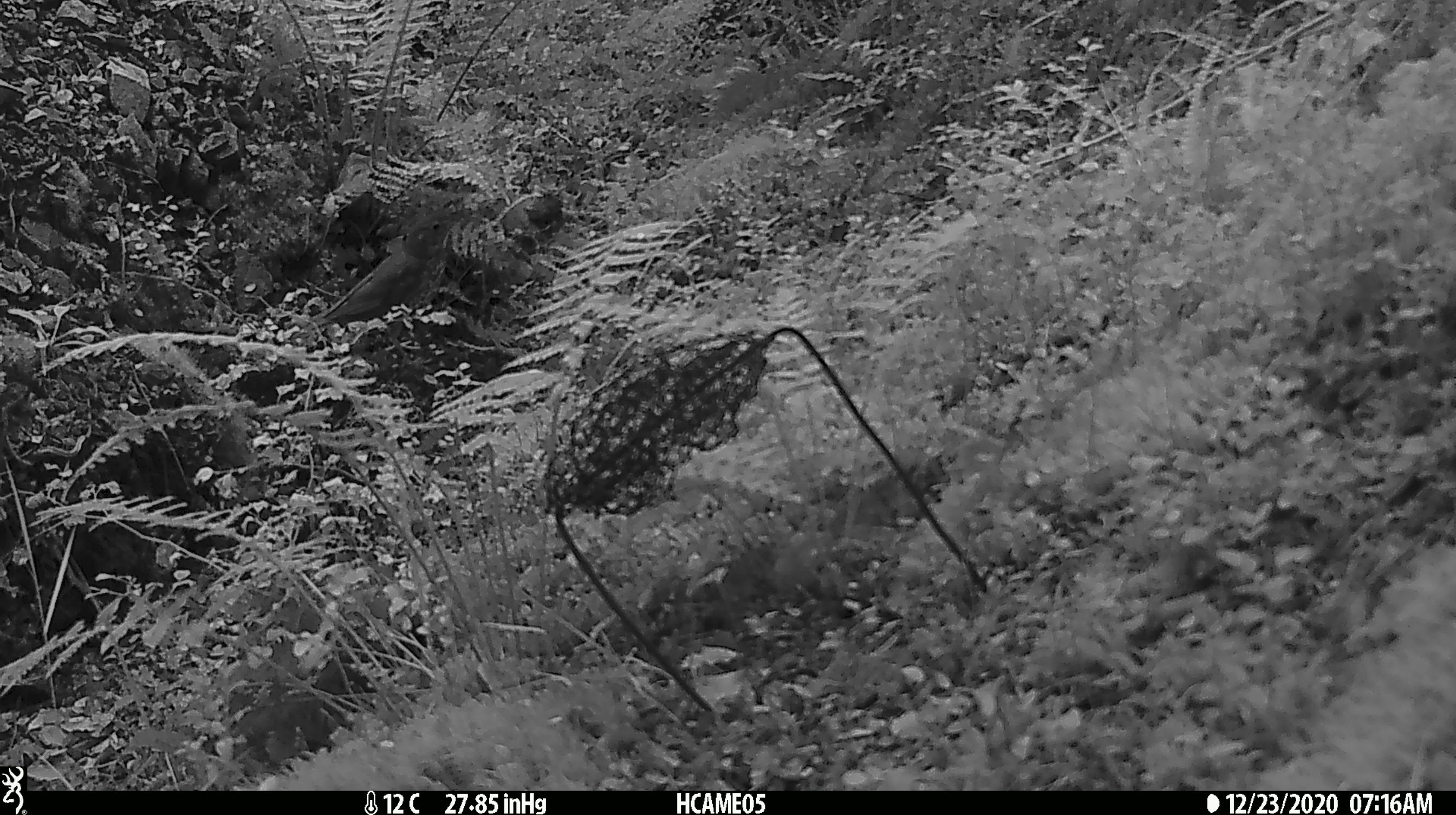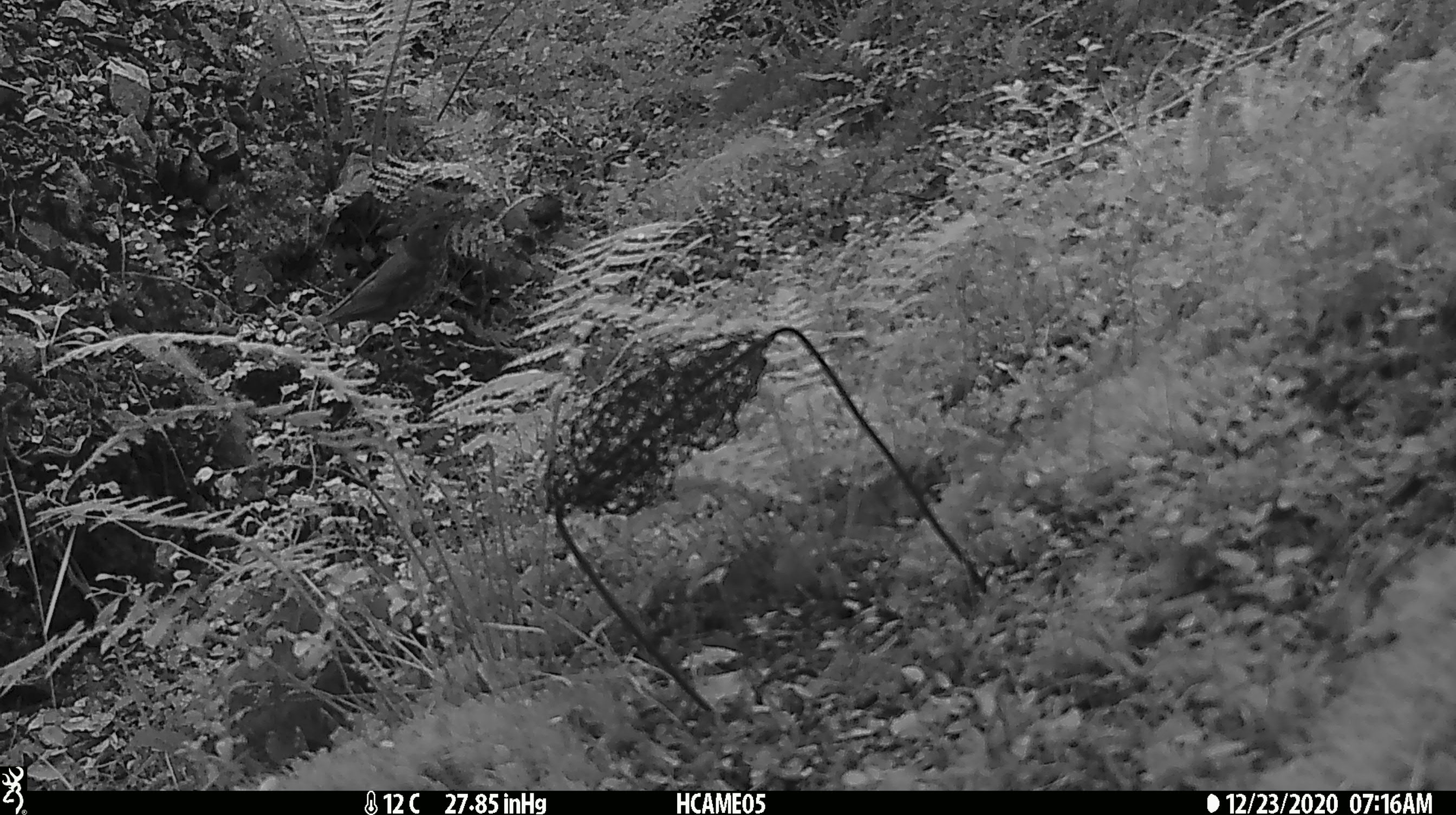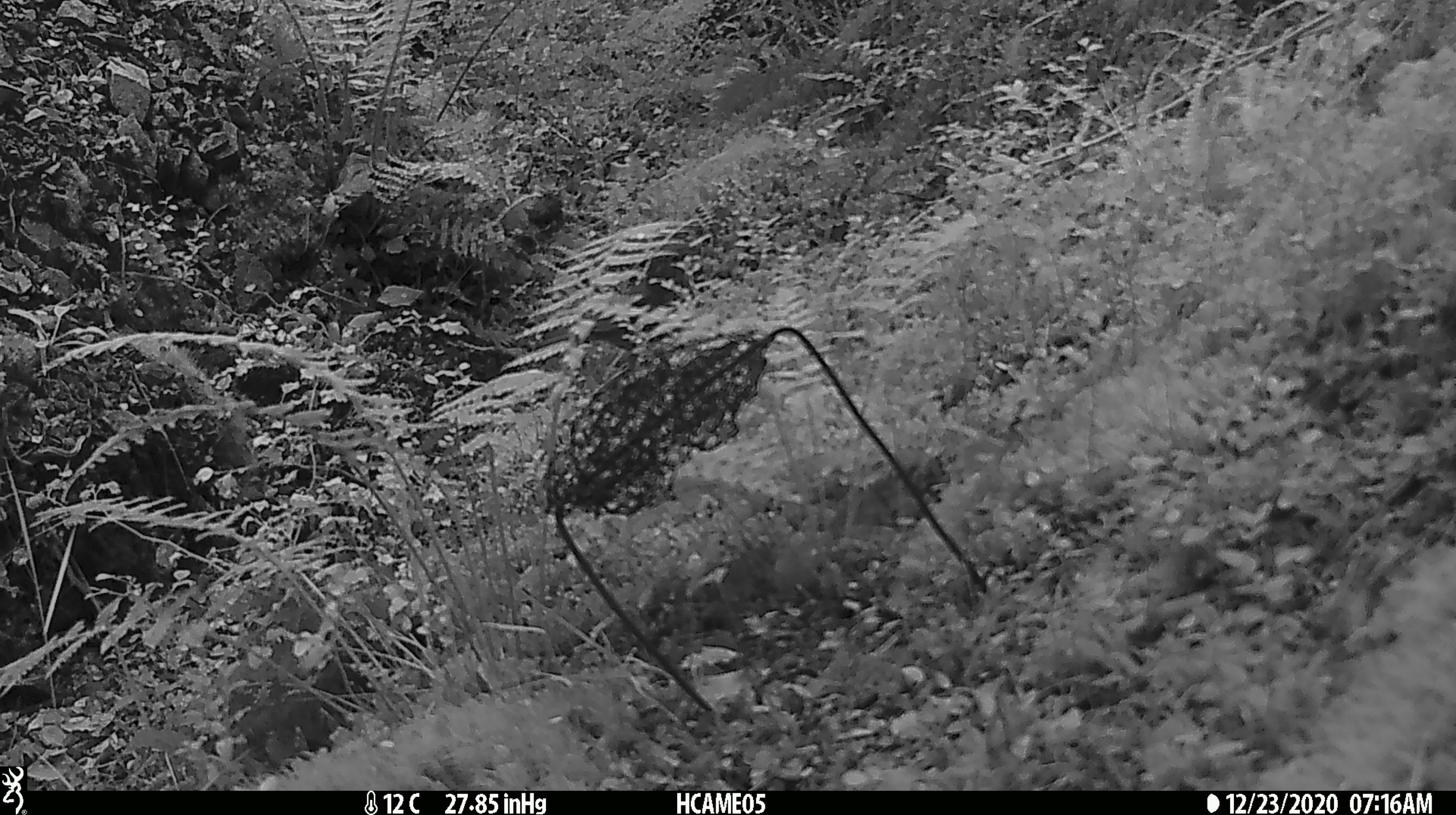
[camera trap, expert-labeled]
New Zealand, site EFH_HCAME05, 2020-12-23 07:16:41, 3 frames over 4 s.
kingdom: Animalia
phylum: Chordata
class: Aves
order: Passeriformes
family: Turdidae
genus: Turdus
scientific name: Turdus philomelos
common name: song thrush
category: thrush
Thrush (song thrush) (Turdus philomelos).